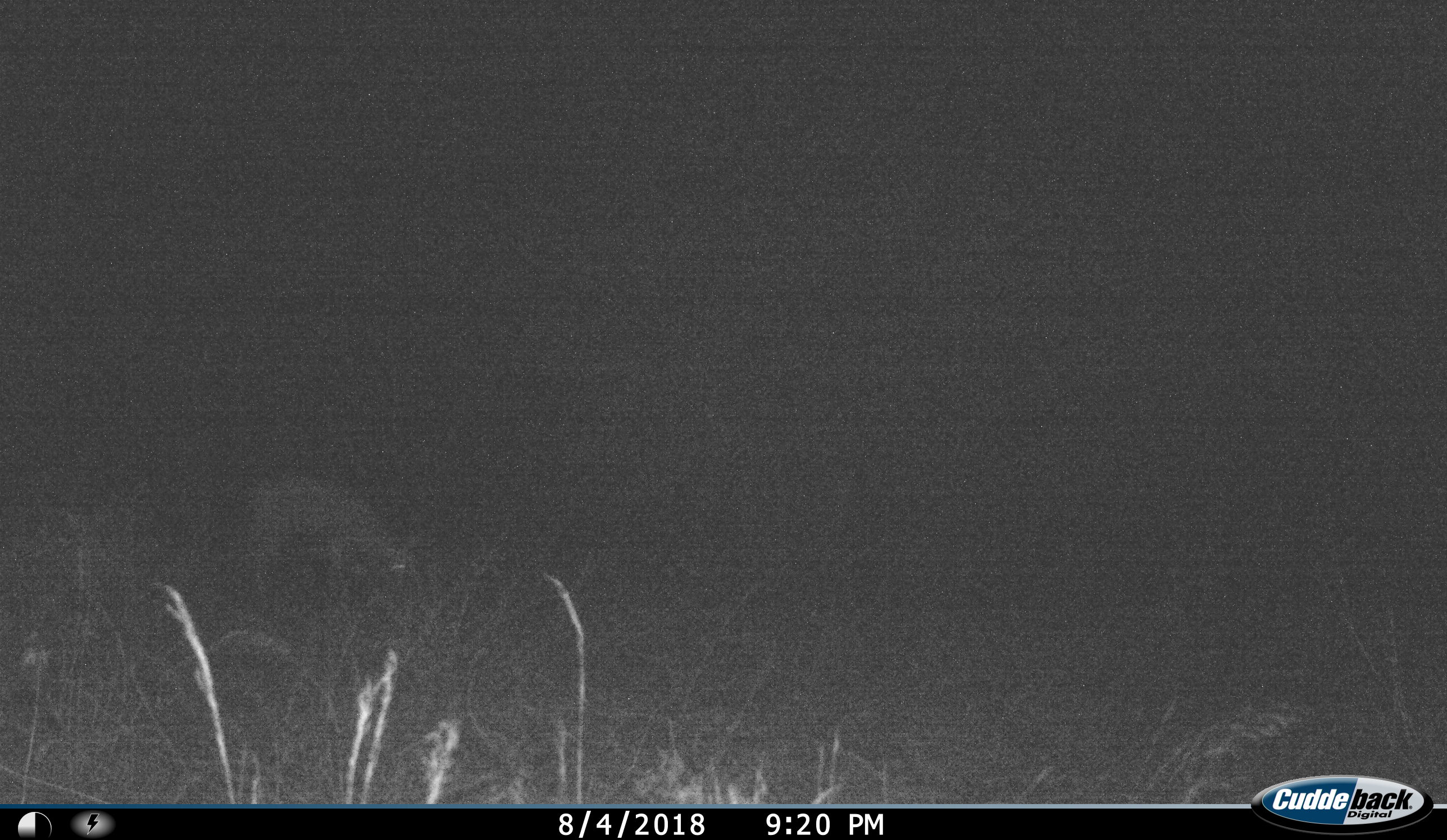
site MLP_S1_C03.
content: unidentified animal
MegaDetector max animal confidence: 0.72